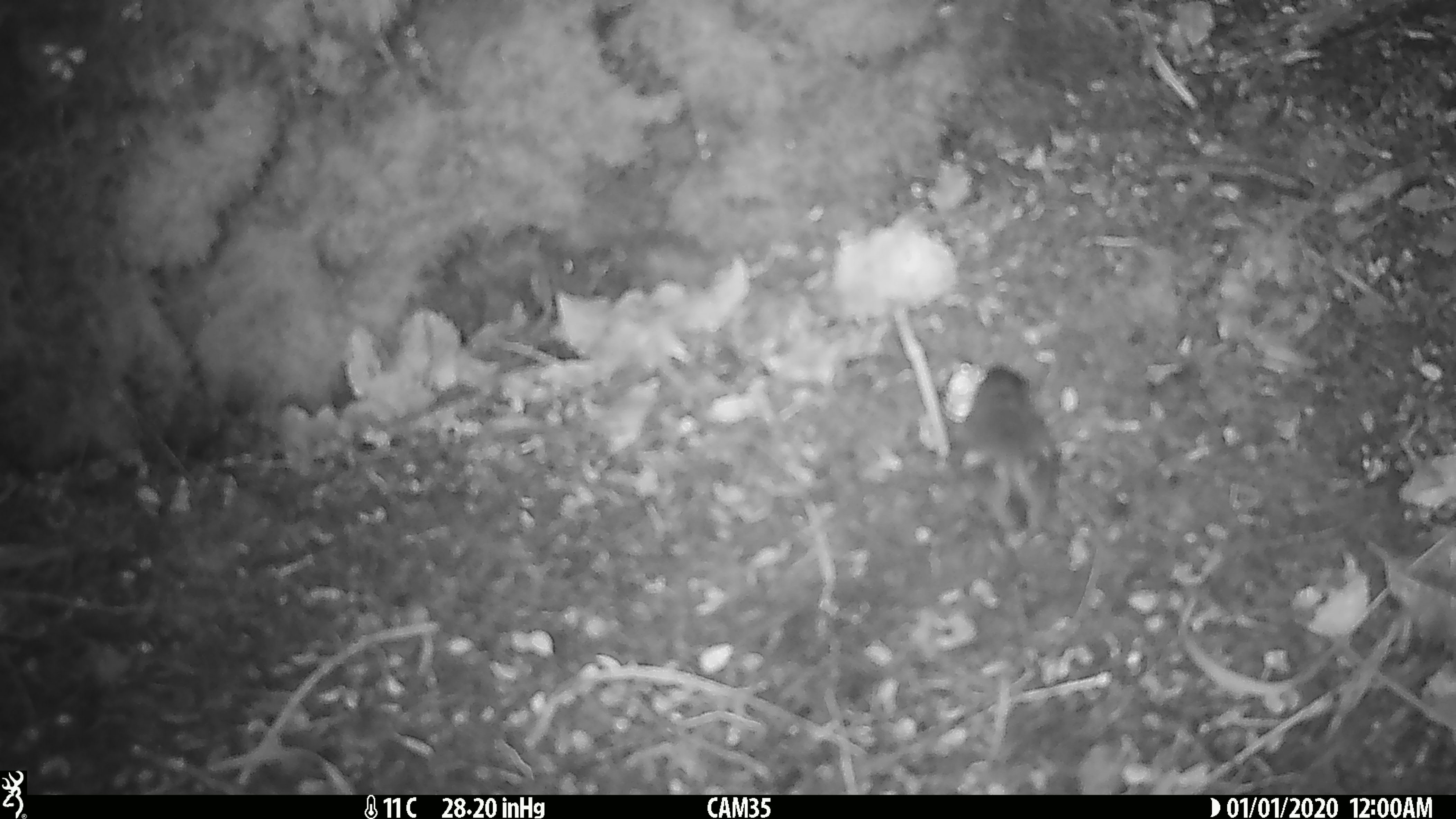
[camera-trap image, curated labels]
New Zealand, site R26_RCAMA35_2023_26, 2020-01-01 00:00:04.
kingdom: Animalia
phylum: Chordata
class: Aves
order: Passeriformes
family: Acanthisittidae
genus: Acanthisitta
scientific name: Acanthisitta chloris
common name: rifleman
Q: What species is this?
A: Rifleman (Acanthisitta chloris).